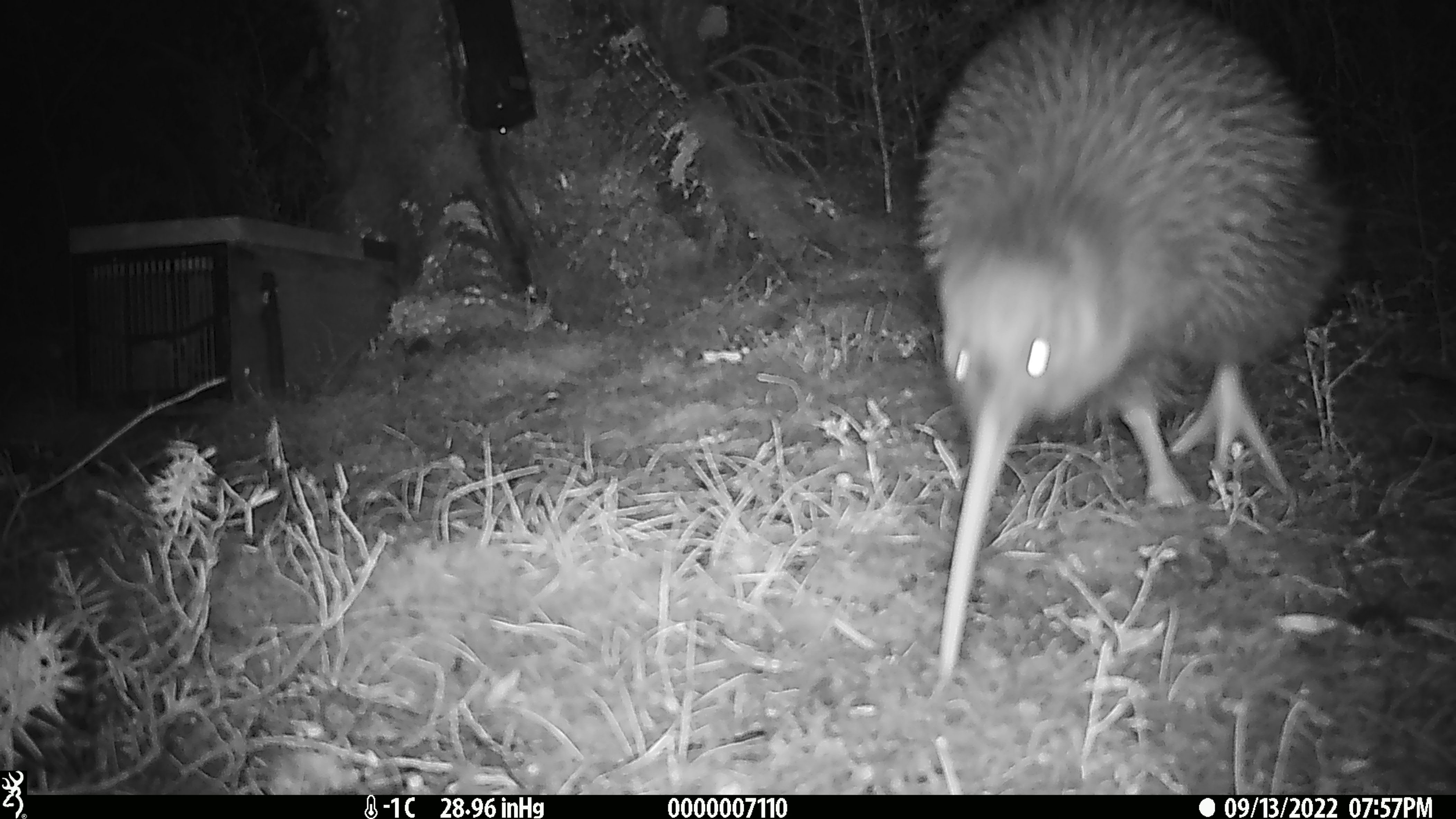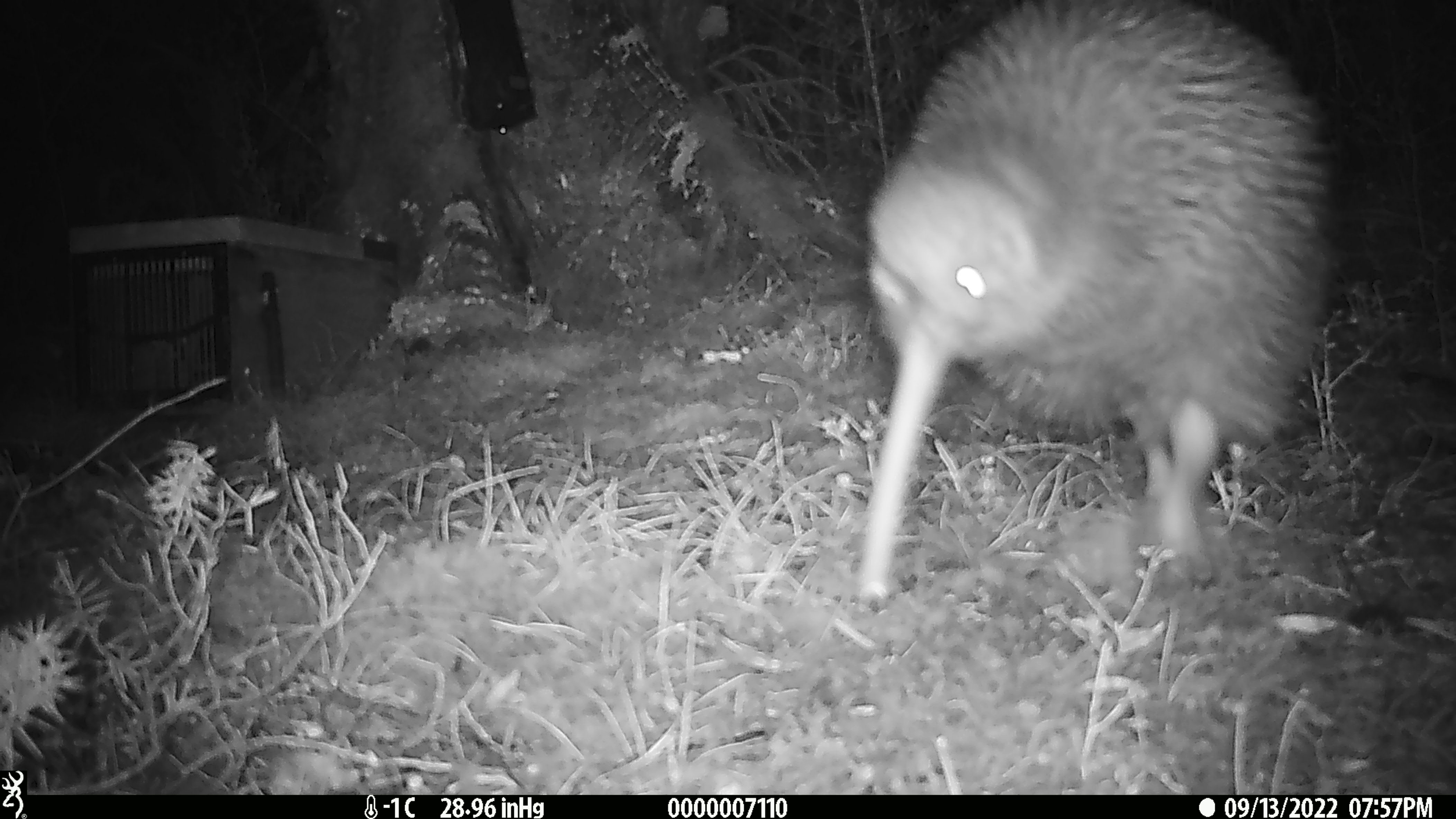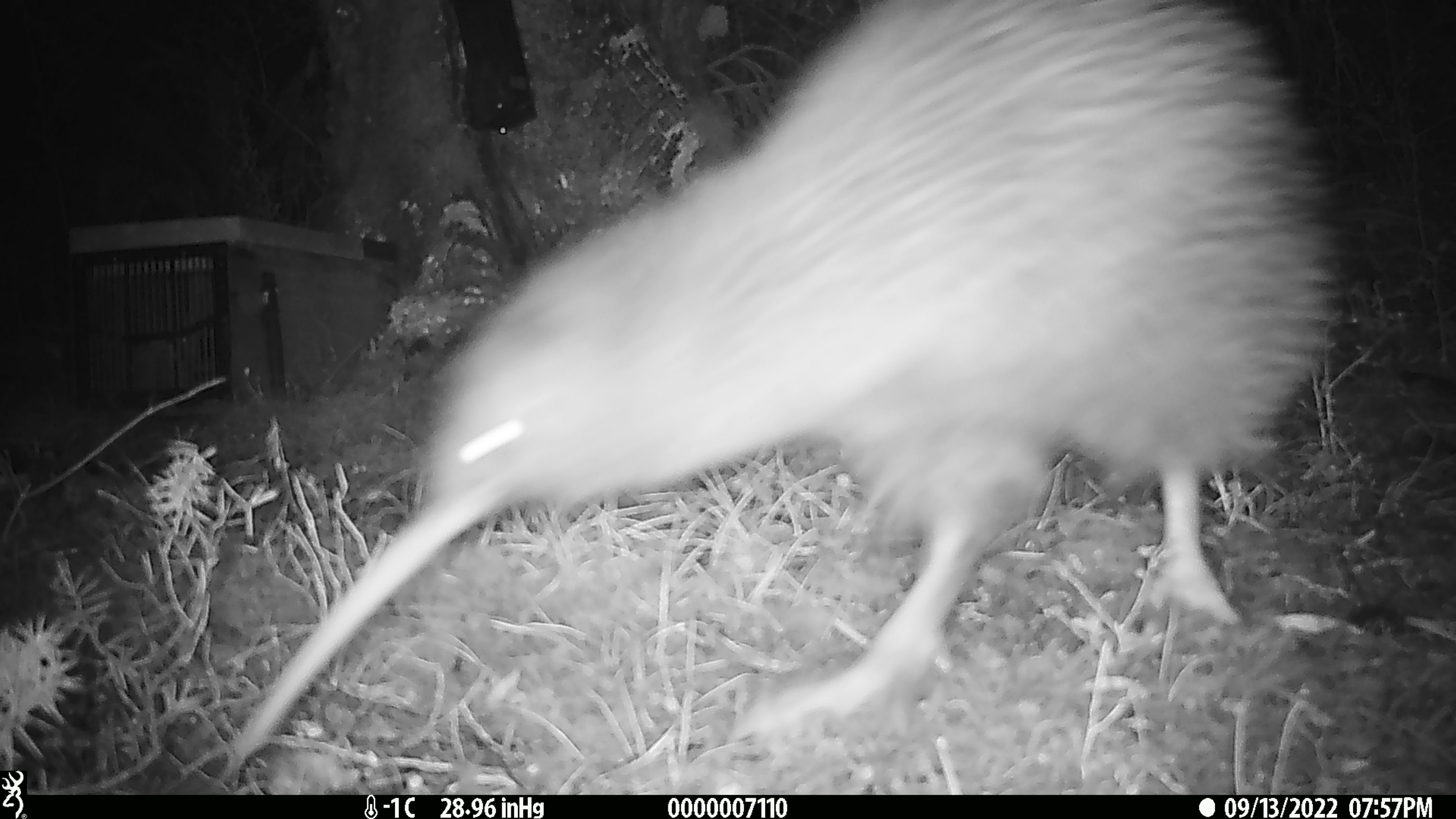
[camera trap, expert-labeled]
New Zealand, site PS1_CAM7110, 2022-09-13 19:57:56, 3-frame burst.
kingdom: Animalia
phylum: Chordata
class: Aves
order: Apterygiformes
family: Apterygidae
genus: Apteryx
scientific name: Apteryx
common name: kiwi